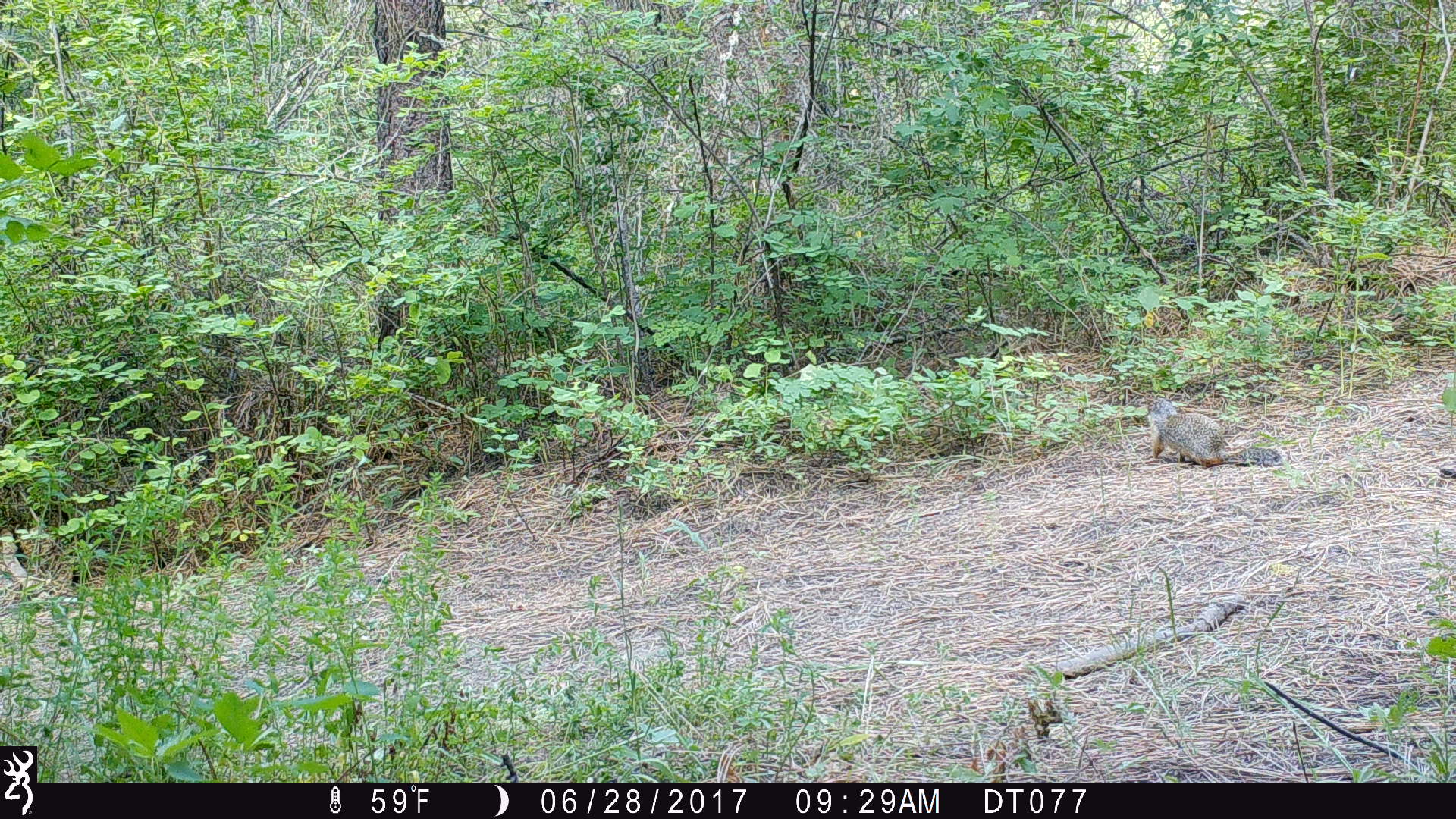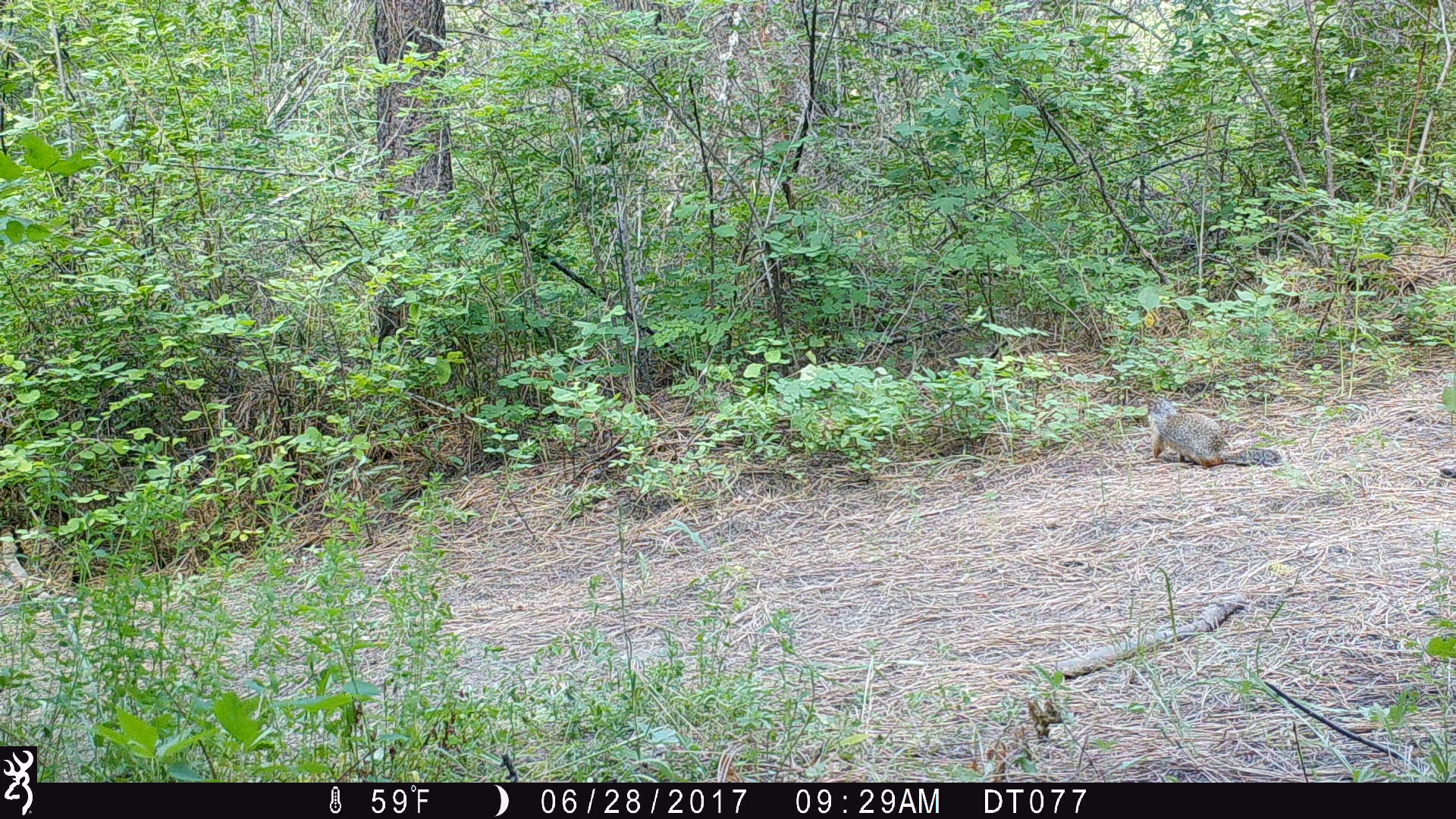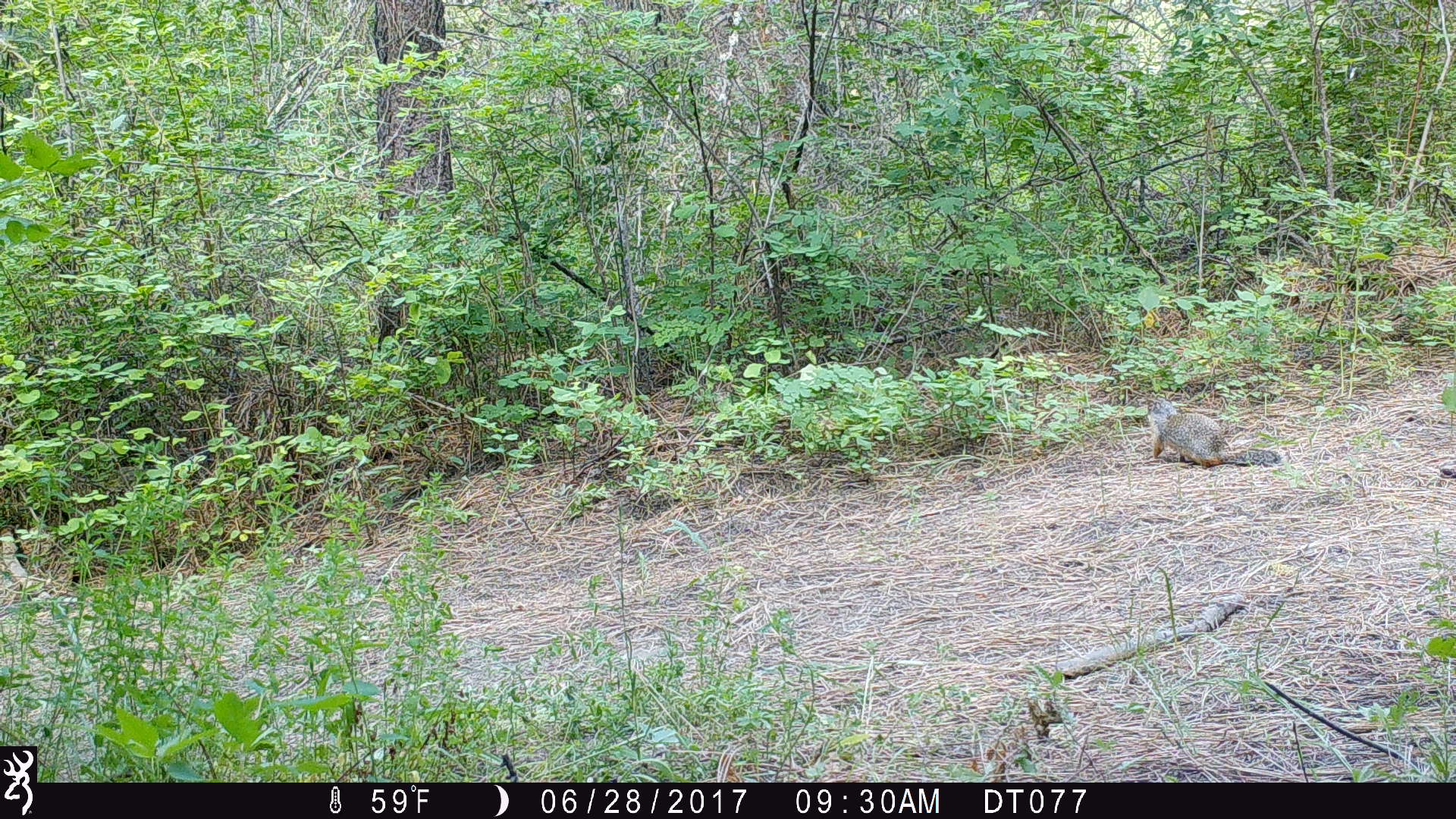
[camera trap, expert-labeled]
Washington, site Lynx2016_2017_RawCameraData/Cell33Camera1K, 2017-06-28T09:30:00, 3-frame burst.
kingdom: Animalia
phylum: Chordata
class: Mammalia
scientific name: Mammalia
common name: small mammal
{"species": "small mammal (Mammalia)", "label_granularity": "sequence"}